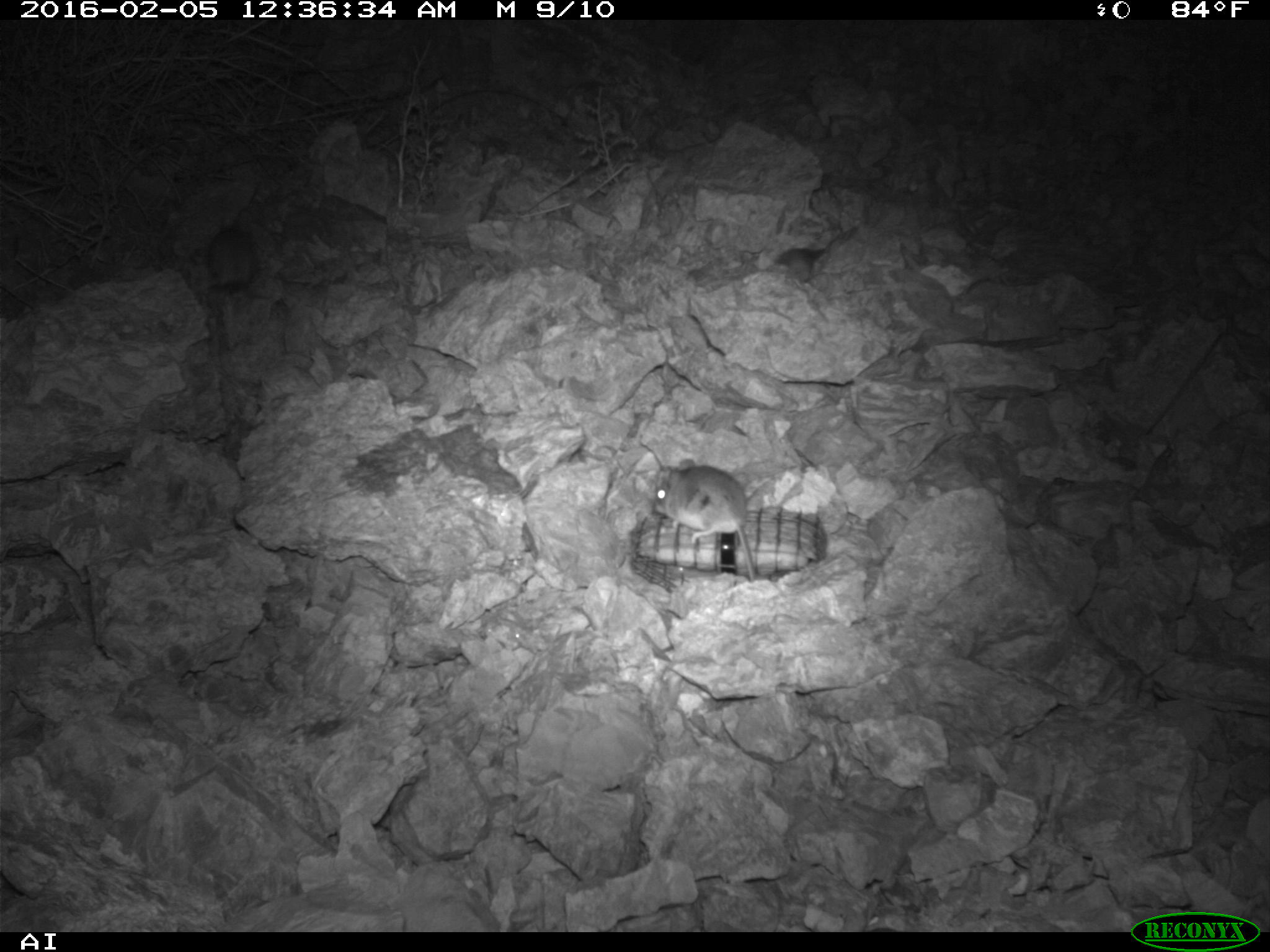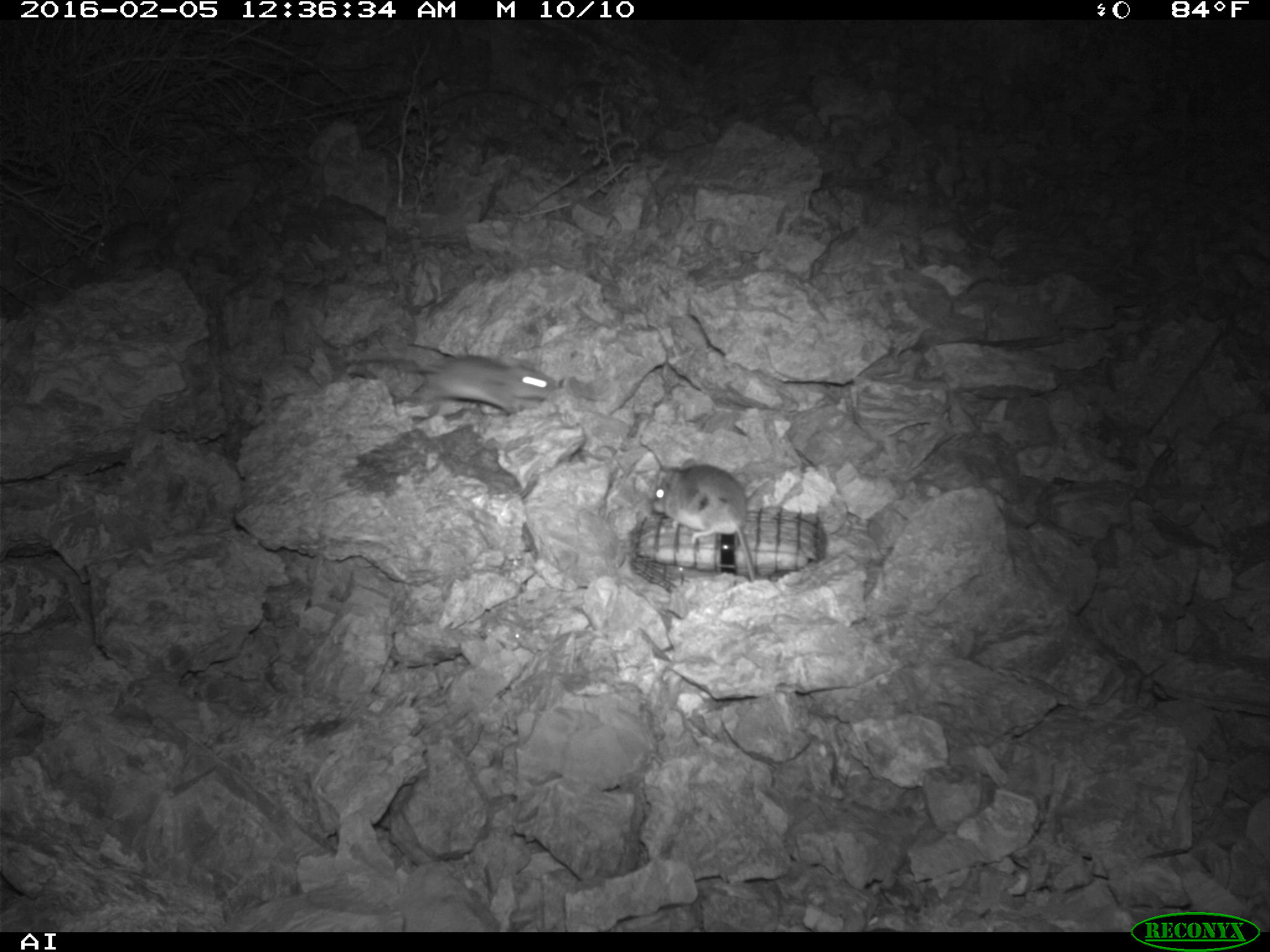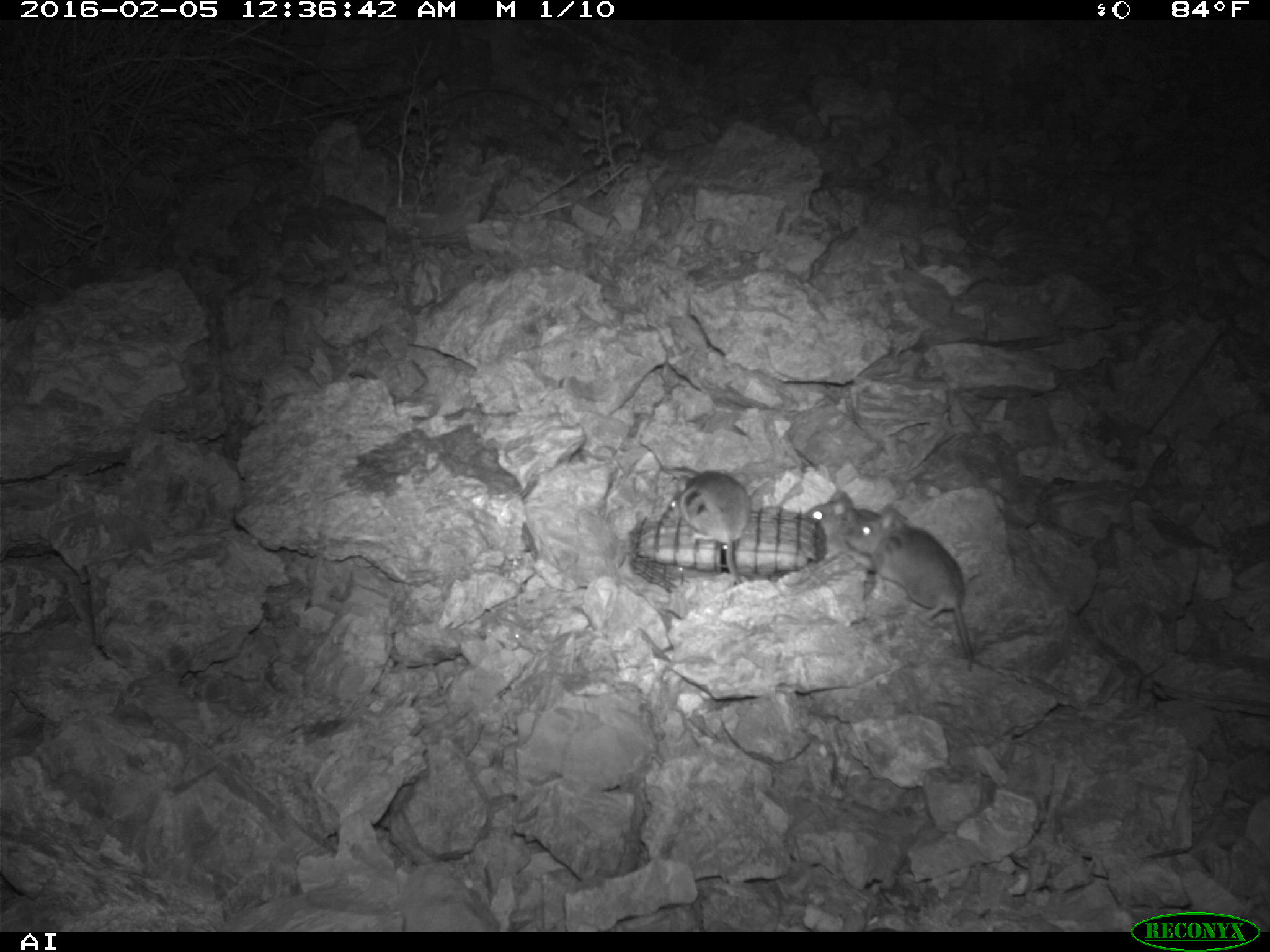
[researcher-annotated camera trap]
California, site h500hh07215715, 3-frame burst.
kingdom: Animalia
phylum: Chordata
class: Mammalia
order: Rodentia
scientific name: Rodentia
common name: rodent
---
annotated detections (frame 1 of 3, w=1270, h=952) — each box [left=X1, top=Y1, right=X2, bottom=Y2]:
rodent: [left=652, top=457, right=756, bottom=586]; [left=203, top=221, right=255, bottom=291]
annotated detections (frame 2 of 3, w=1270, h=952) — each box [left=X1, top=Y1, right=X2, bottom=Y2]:
rodent: [left=651, top=466, right=757, bottom=581]; [left=392, top=343, right=553, bottom=416]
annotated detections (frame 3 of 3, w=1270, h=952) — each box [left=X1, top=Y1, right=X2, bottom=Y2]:
rodent: [left=845, top=505, right=971, bottom=660]; [left=669, top=469, right=752, bottom=586]; [left=805, top=491, right=882, bottom=560]